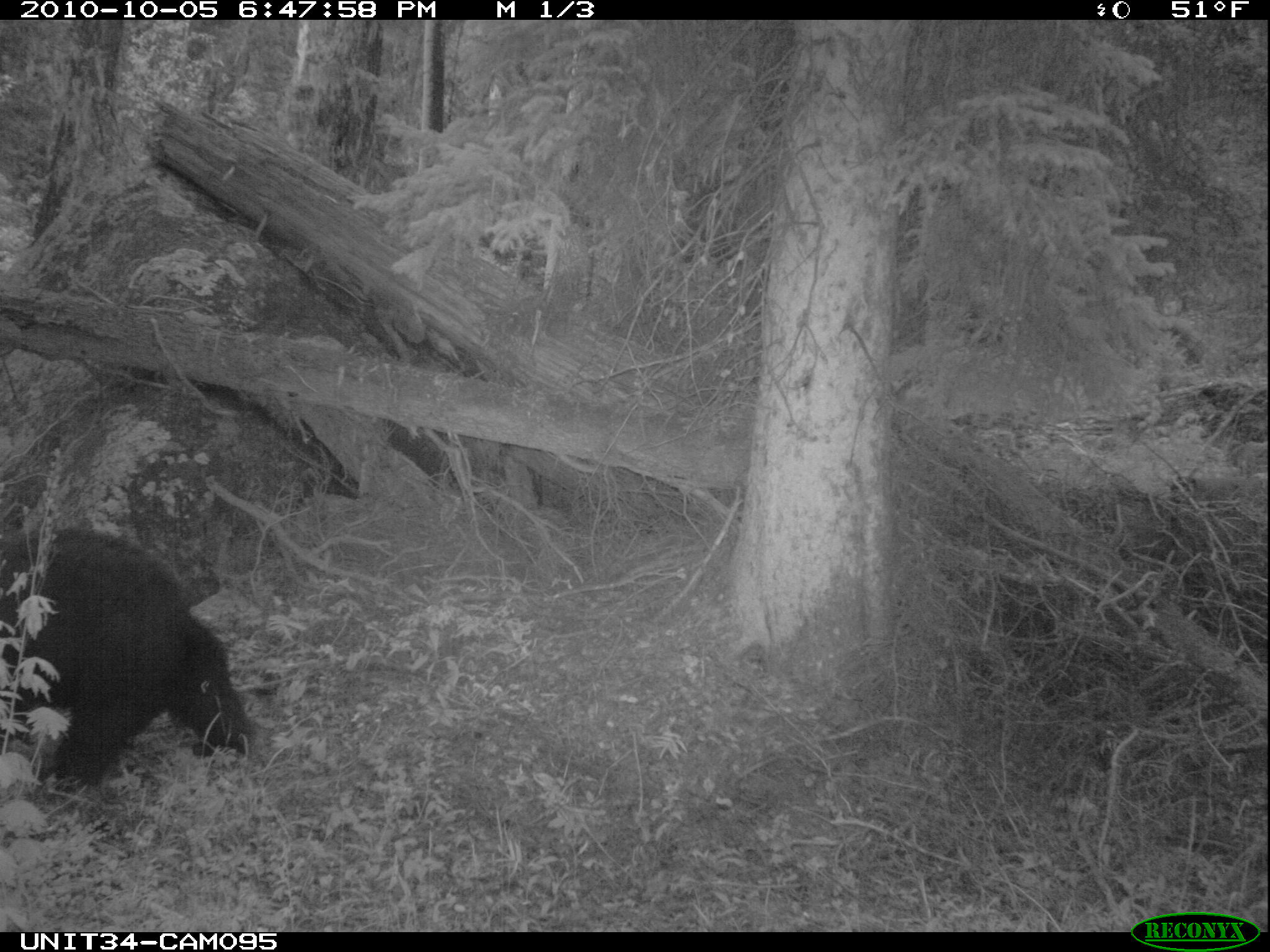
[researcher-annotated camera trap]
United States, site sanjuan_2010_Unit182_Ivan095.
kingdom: Animalia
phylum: Chordata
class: Mammalia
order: Carnivora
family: Ursidae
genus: Ursus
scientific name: Ursus americanus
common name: american black bear